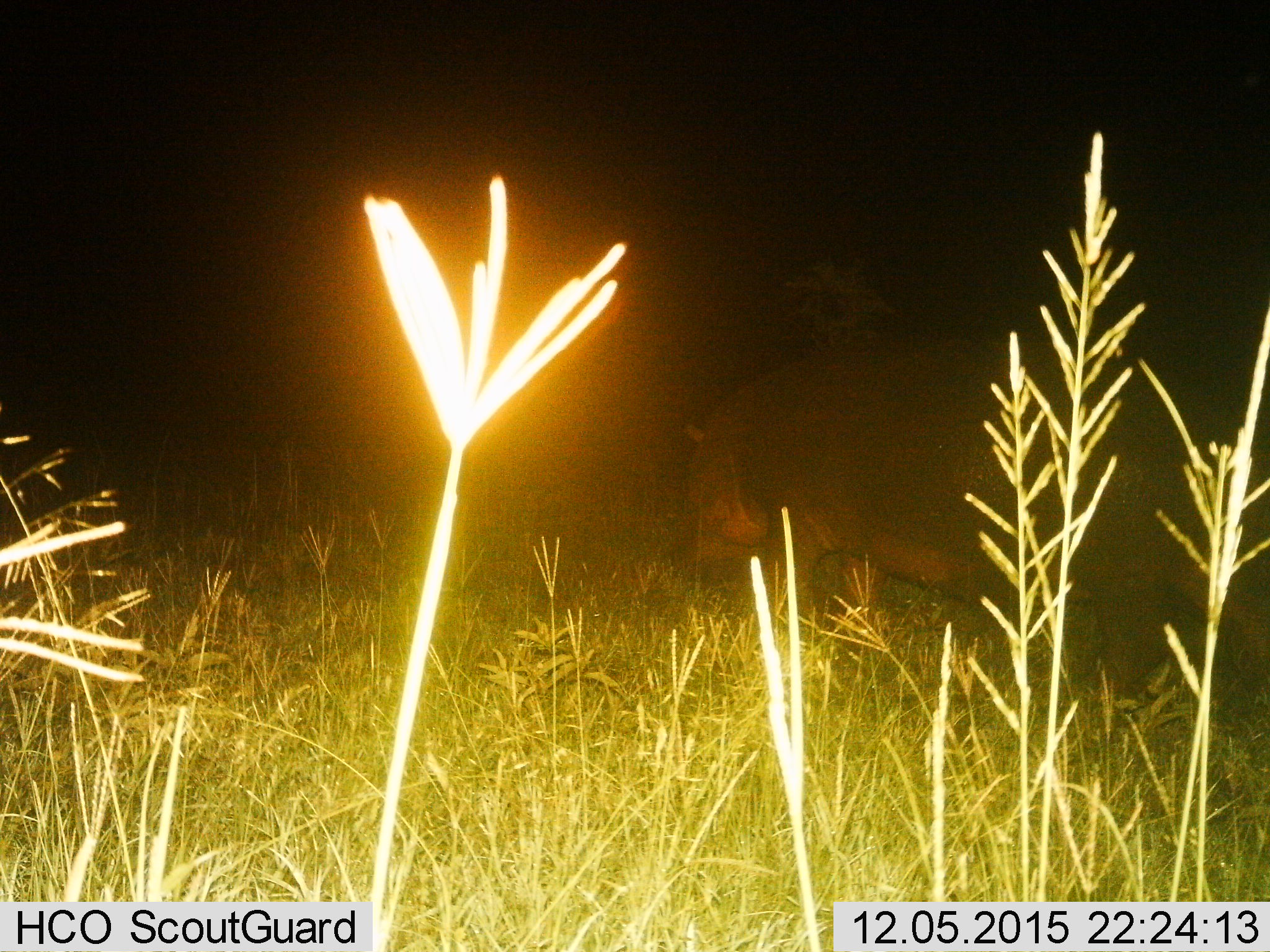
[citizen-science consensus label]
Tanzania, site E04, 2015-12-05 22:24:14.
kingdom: Animalia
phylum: Chordata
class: Mammalia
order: Artiodactyla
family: Hippopotamidae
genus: Hippopotamus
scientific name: Hippopotamus amphibius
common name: hippopotamus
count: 1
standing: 29%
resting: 0%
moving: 53%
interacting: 0%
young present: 0%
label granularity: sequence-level